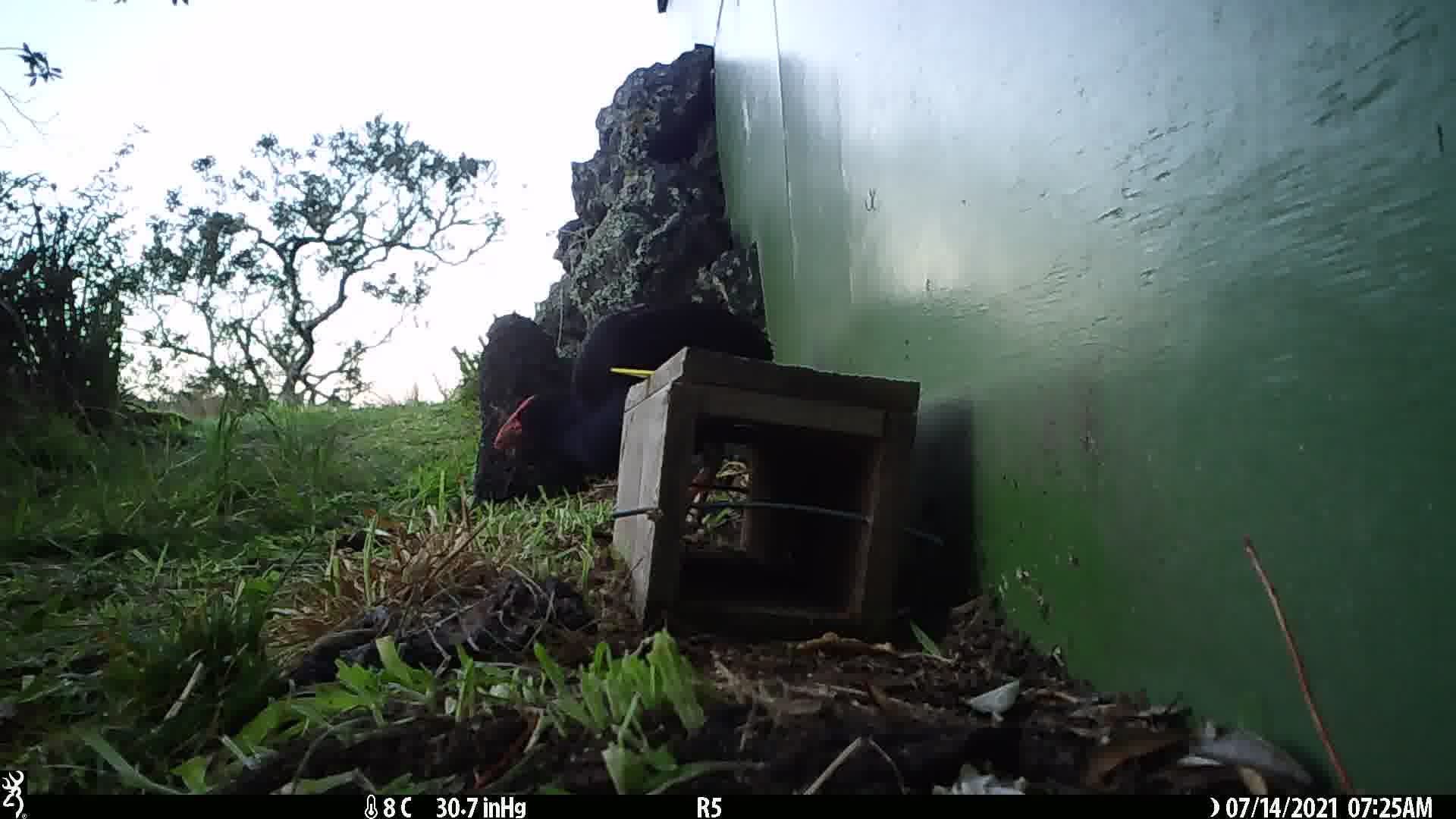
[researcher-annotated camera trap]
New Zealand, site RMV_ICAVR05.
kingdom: Animalia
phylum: Chordata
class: Aves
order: Gruiformes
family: Rallidae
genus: Porphyrio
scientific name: Porphyrio melanotus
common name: australasian swamphen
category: pukeko